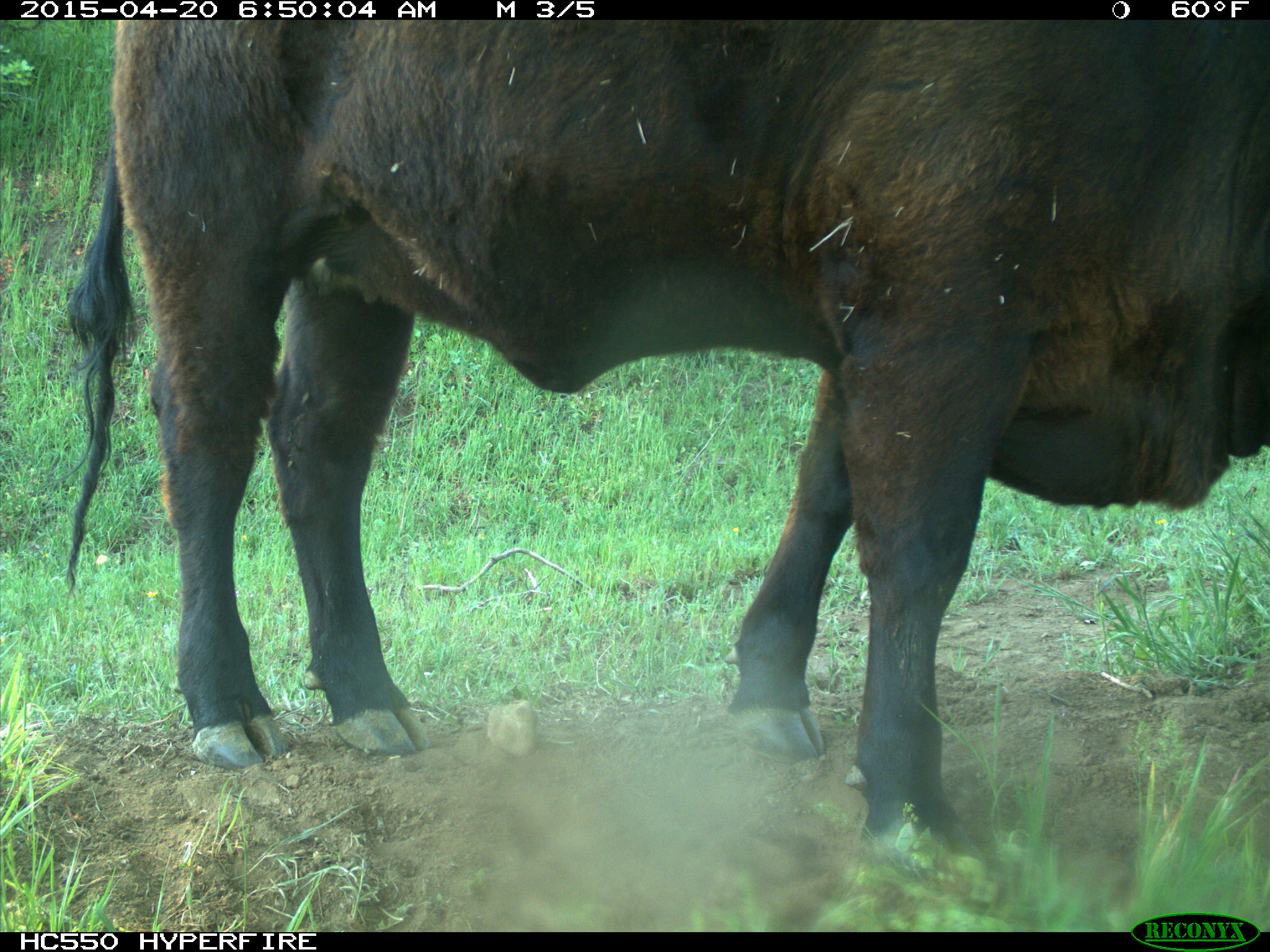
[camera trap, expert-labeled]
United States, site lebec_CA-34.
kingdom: Animalia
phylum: Chordata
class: Mammalia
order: Artiodactyla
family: Bovidae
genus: Bos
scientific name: Bos taurus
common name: domestic cow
Bos taurus (domestic cow).